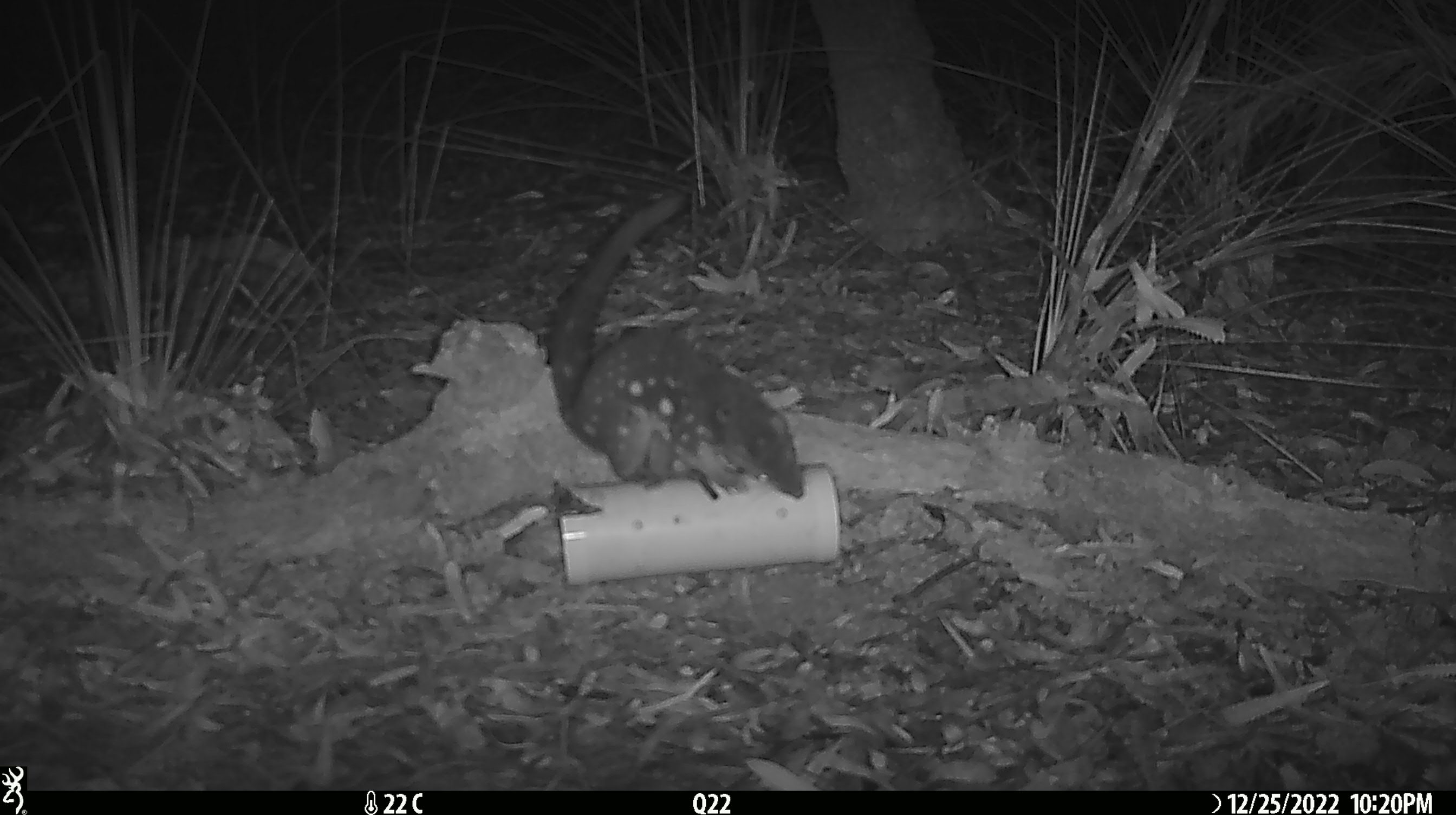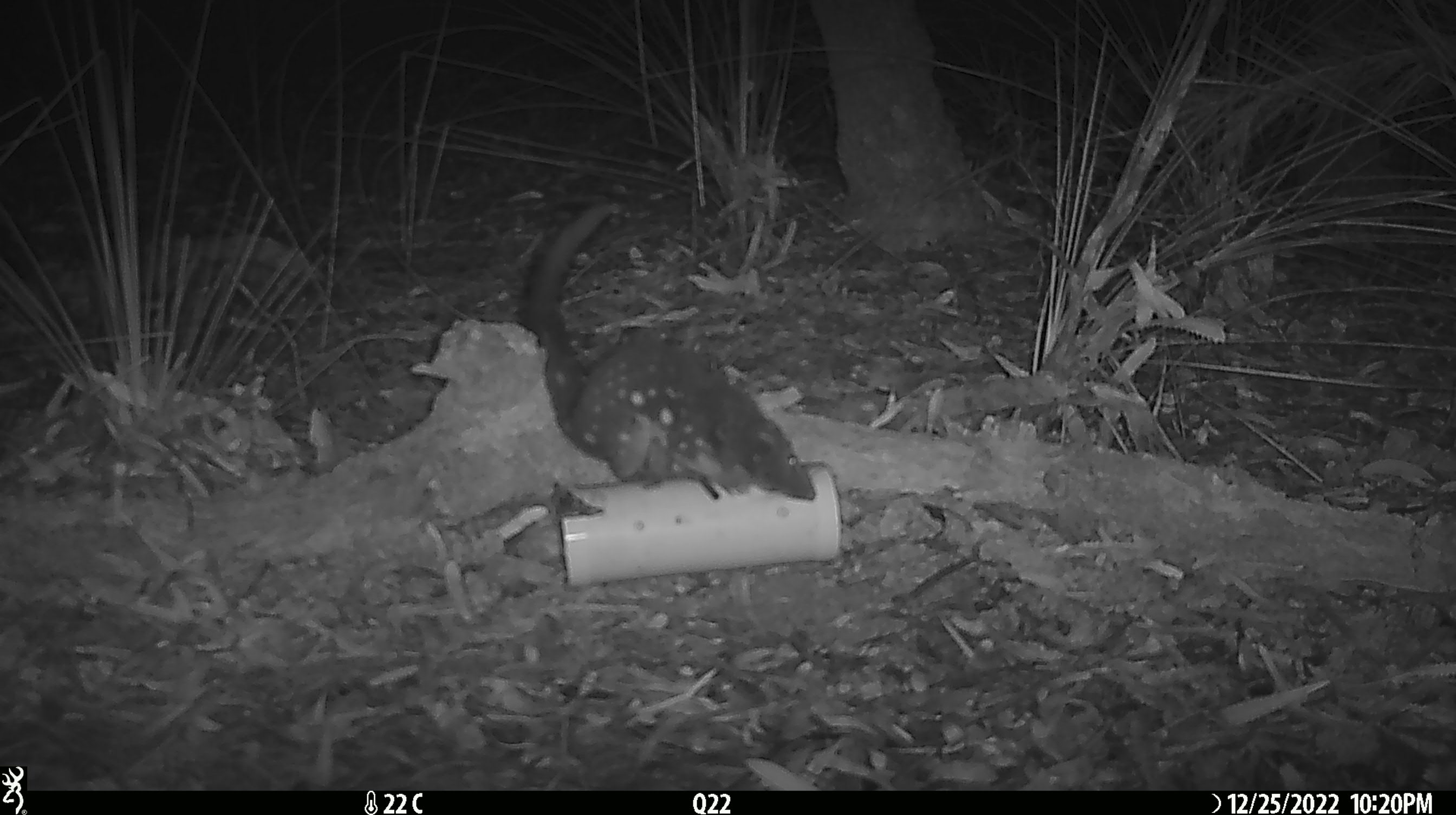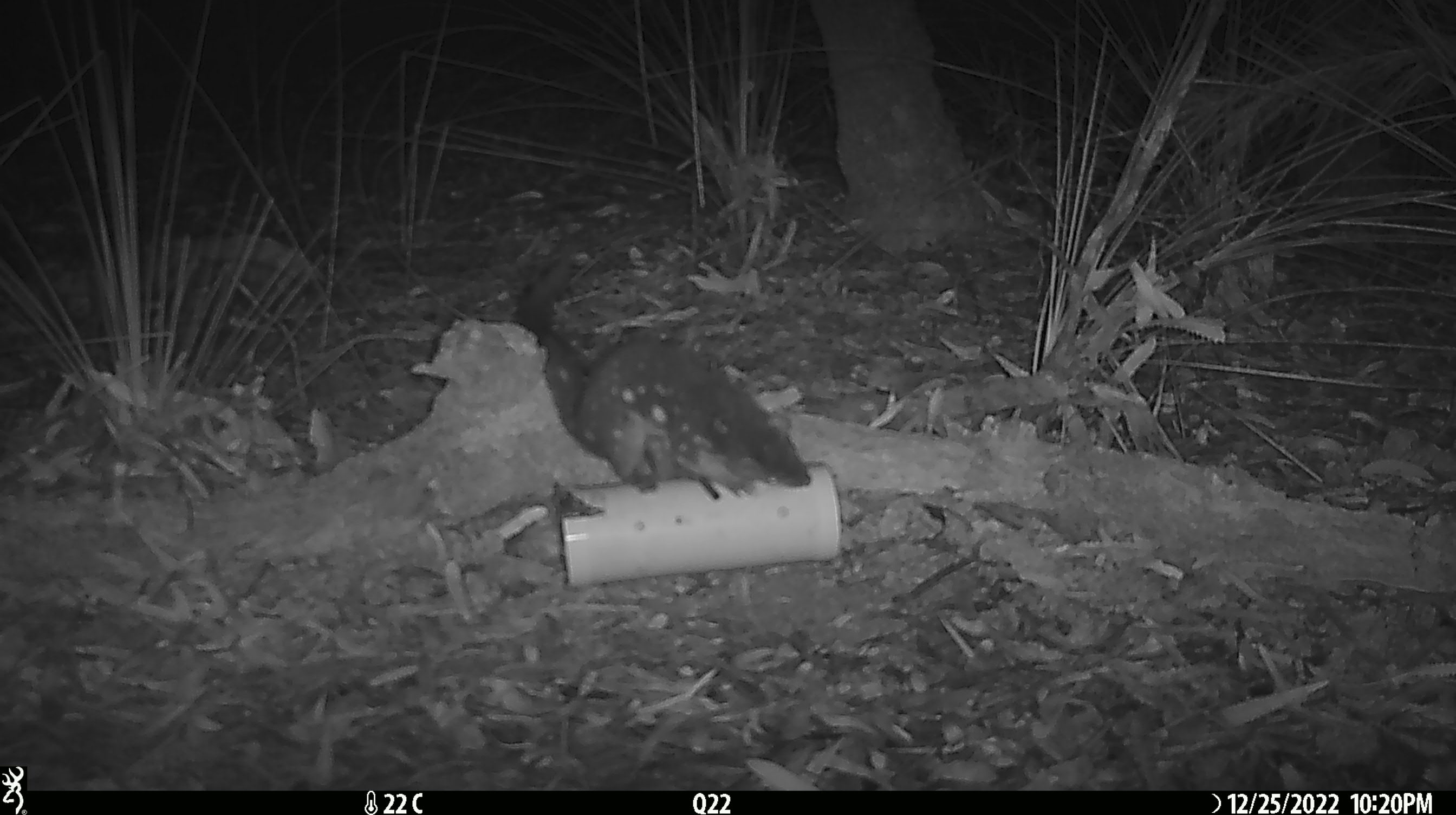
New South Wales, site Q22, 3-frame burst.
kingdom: Animalia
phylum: Chordata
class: Mammalia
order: Dasyuromorphia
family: Dasyuridae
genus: Dasyurus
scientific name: Dasyurus maculatus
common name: spotted-tailed quoll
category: quoll